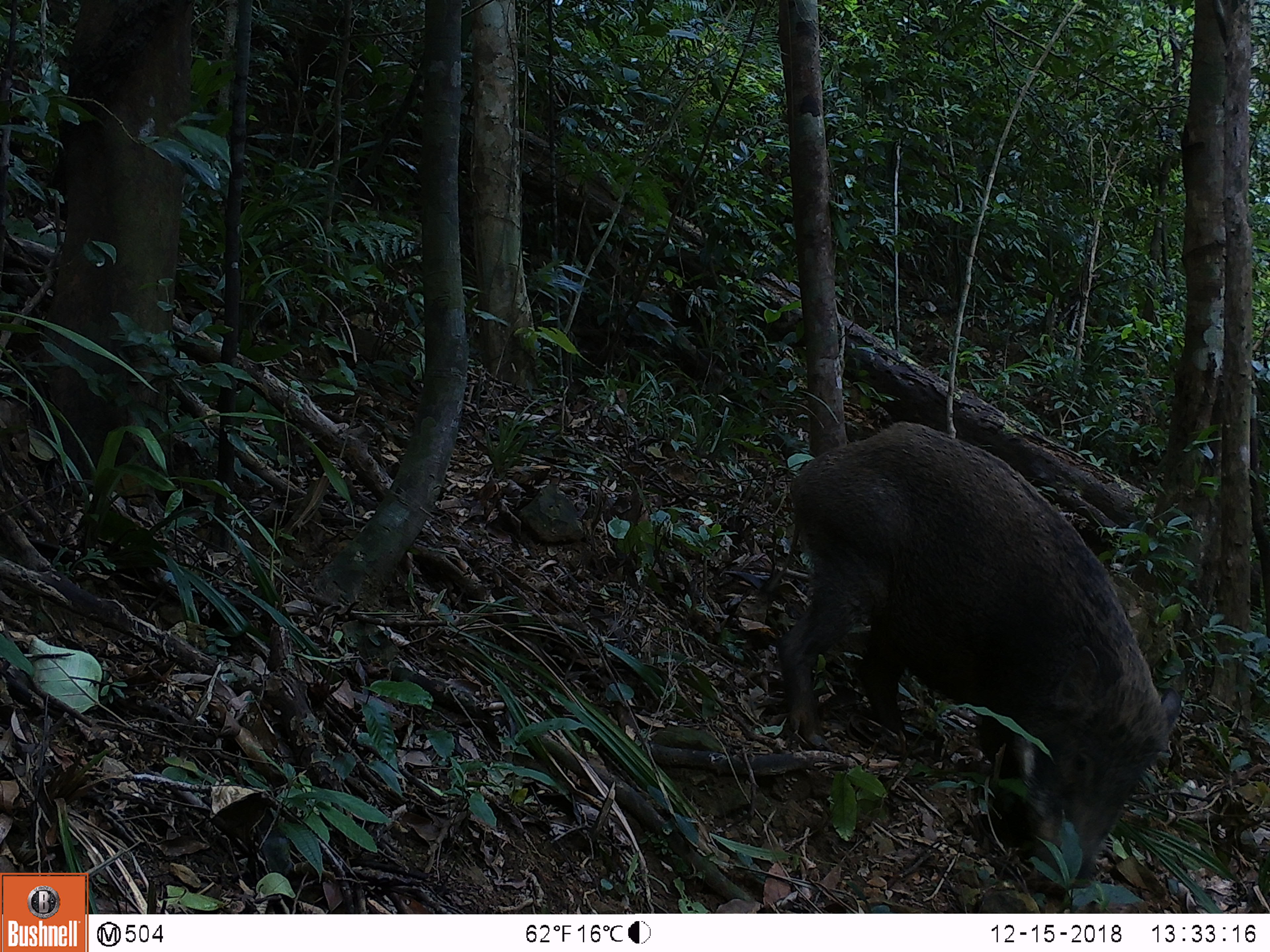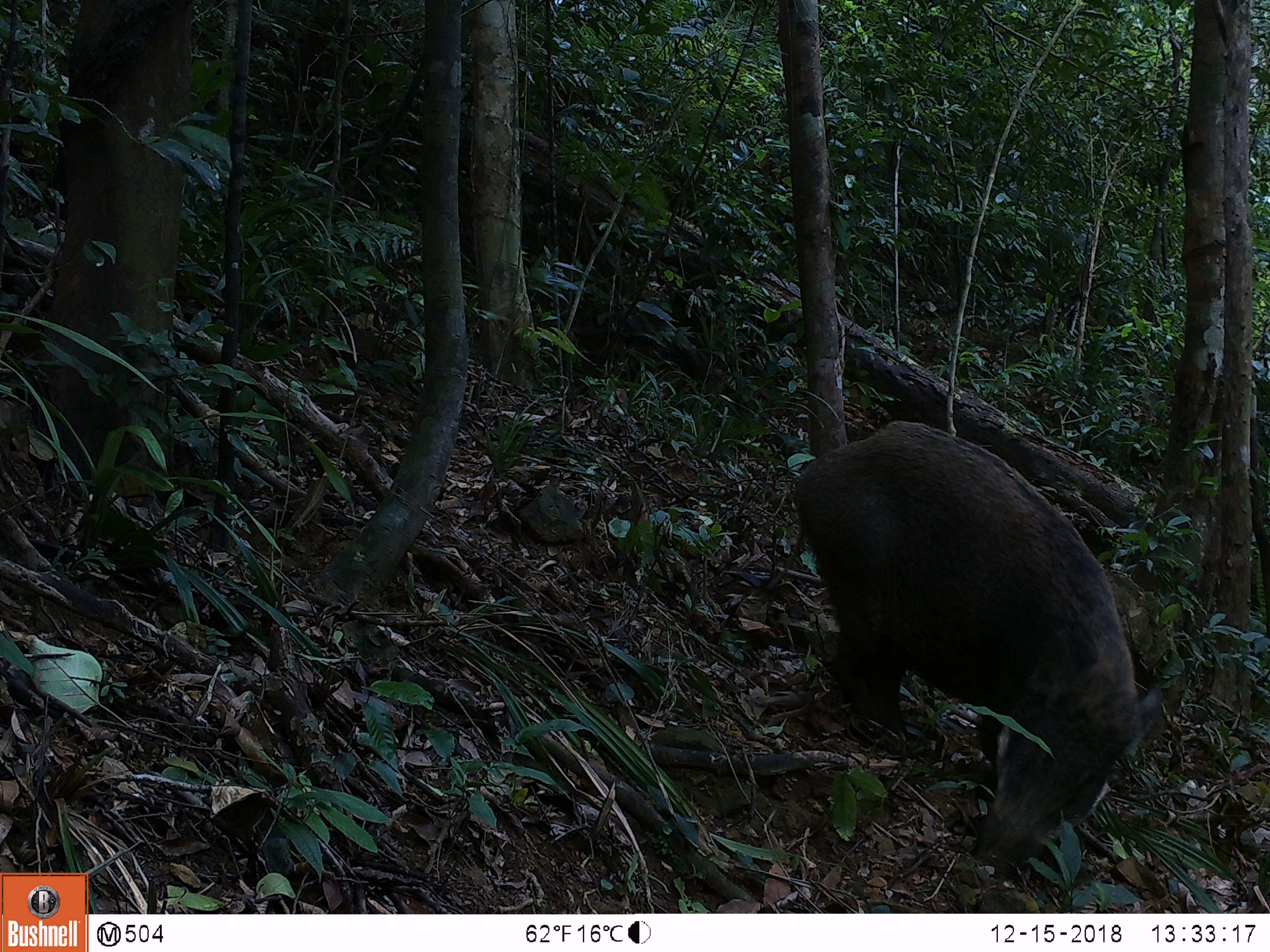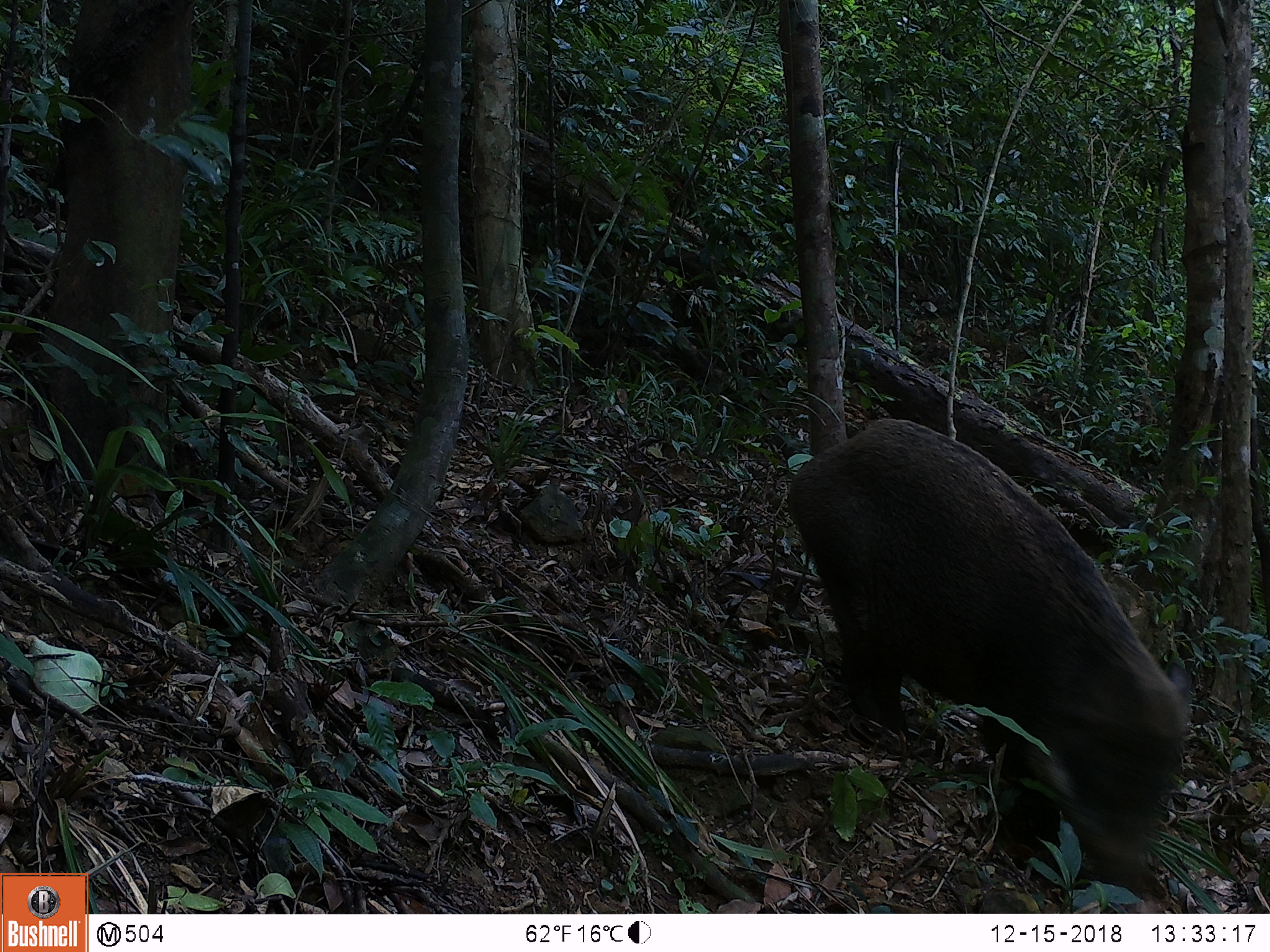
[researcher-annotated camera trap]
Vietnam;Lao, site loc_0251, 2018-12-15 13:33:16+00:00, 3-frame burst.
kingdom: Animalia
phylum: Chordata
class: Mammalia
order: Artiodactyla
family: Suidae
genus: Sus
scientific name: Sus scrofa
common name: eurasian wild pig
Eurasian wild pig (Sus scrofa). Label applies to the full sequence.